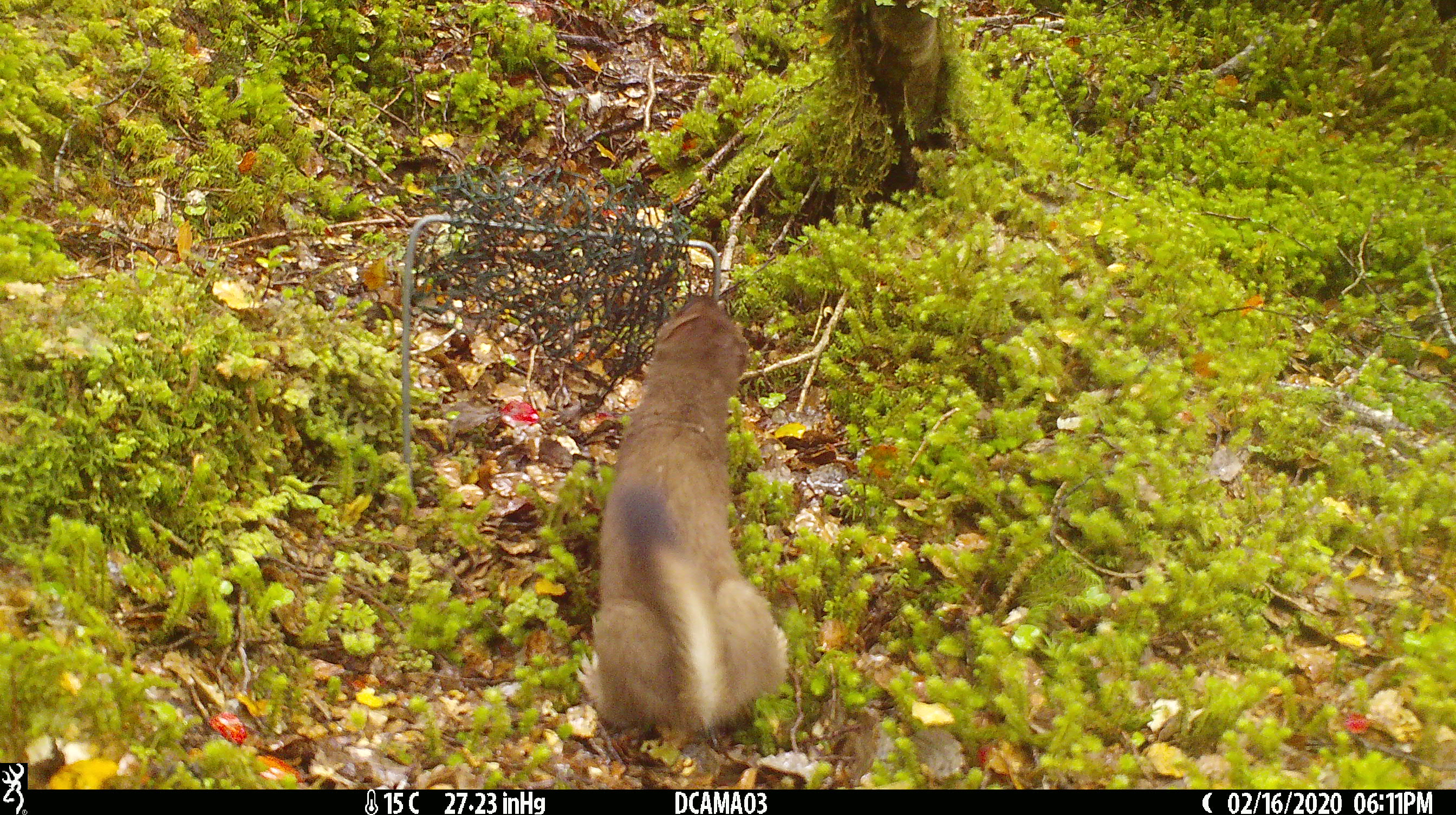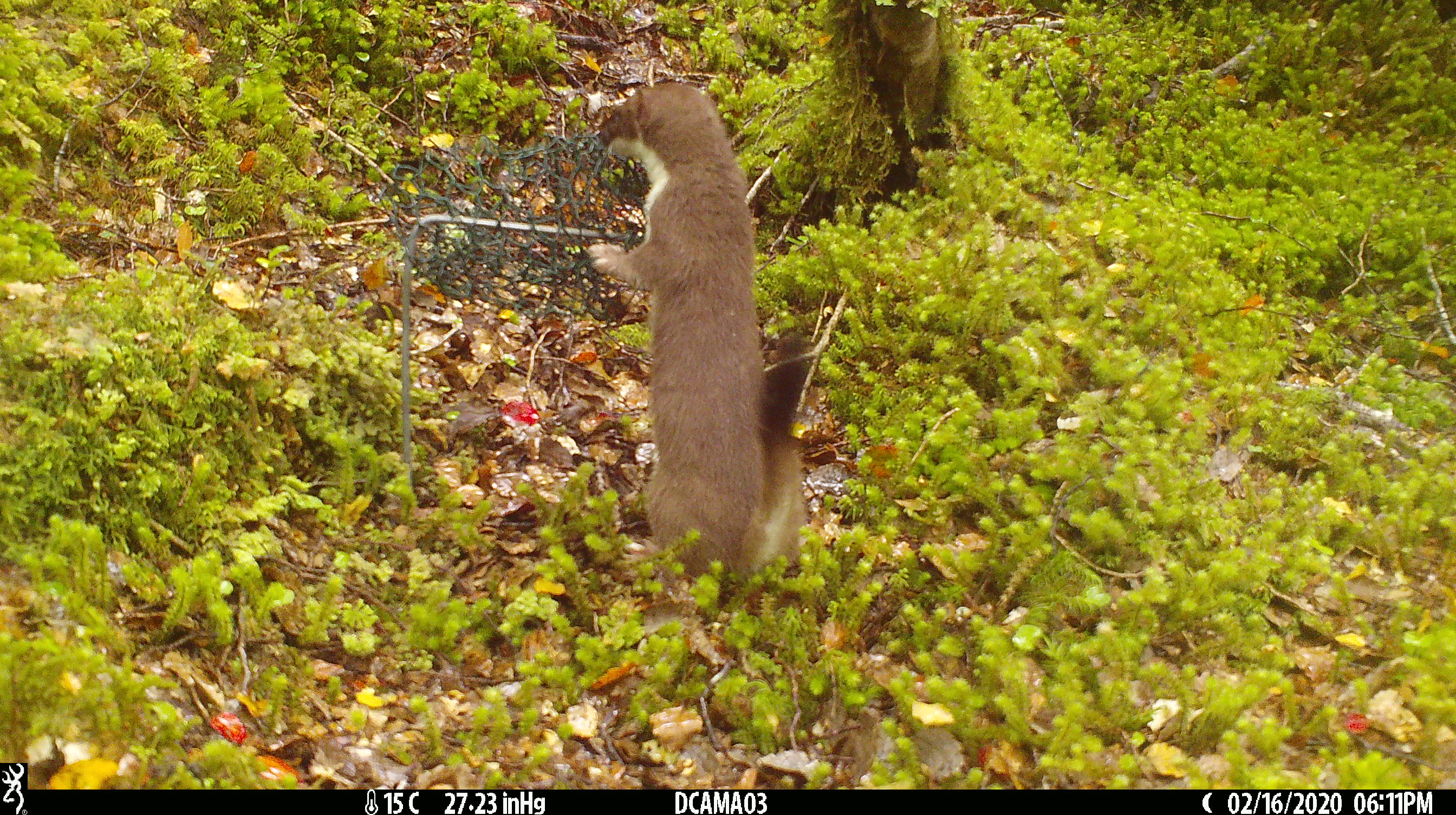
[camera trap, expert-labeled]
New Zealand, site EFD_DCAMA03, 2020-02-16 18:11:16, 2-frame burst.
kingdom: Animalia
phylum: Chordata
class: Mammalia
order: Carnivora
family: Mustelidae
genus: Mustela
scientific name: Mustela erminea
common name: stoat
Stoat (Mustela erminea).